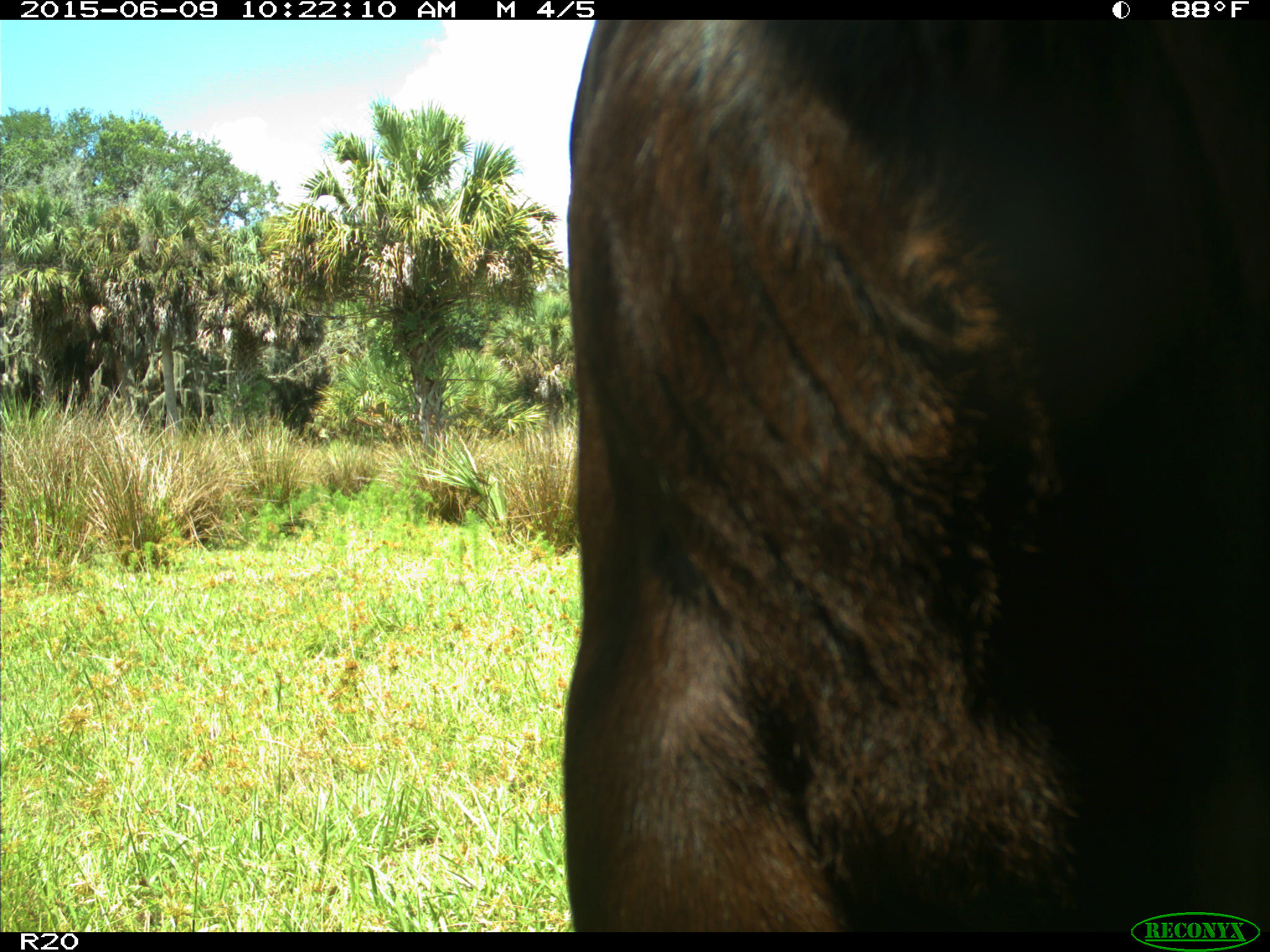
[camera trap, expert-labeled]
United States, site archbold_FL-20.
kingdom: Animalia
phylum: Chordata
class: Mammalia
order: Artiodactyla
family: Bovidae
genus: Bos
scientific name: Bos taurus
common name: domestic cow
Bos taurus (domestic cow).